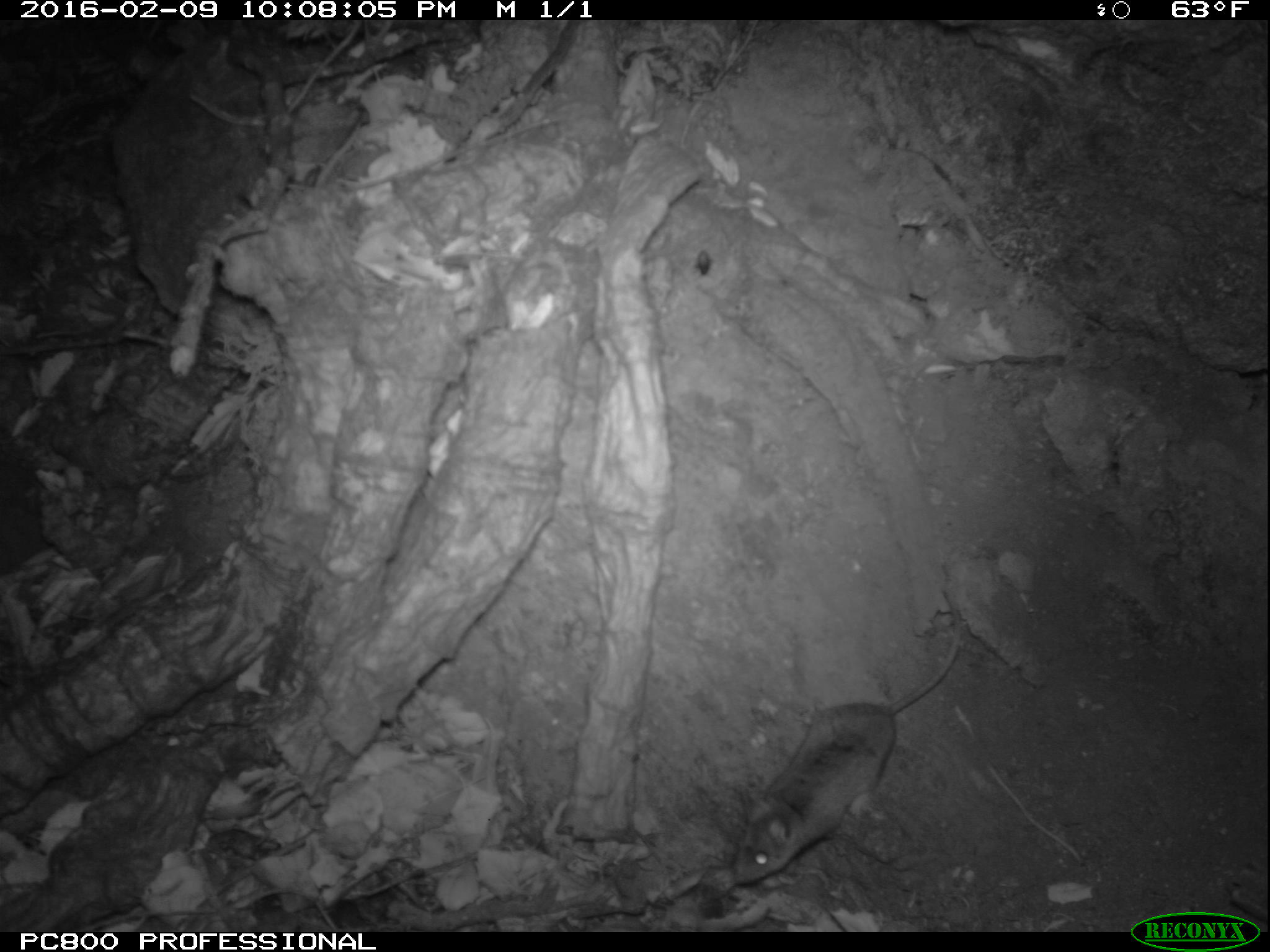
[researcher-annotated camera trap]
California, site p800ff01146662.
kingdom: Animalia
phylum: Chordata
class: Mammalia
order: Rodentia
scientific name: Rodentia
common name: rodent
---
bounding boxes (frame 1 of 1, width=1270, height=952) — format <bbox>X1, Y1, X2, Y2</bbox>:
rodent: <bbox>732, 586, 964, 886</bbox>